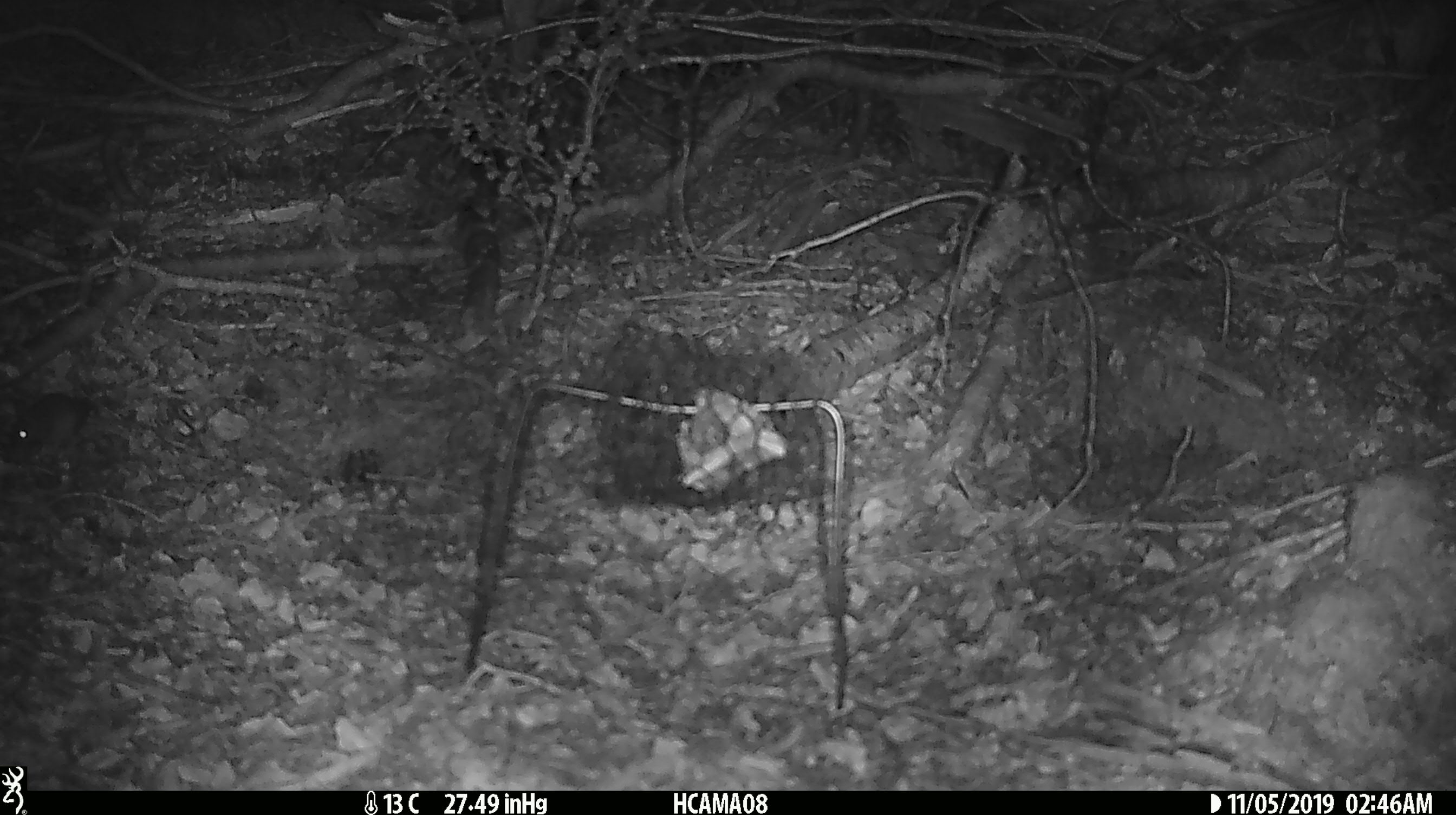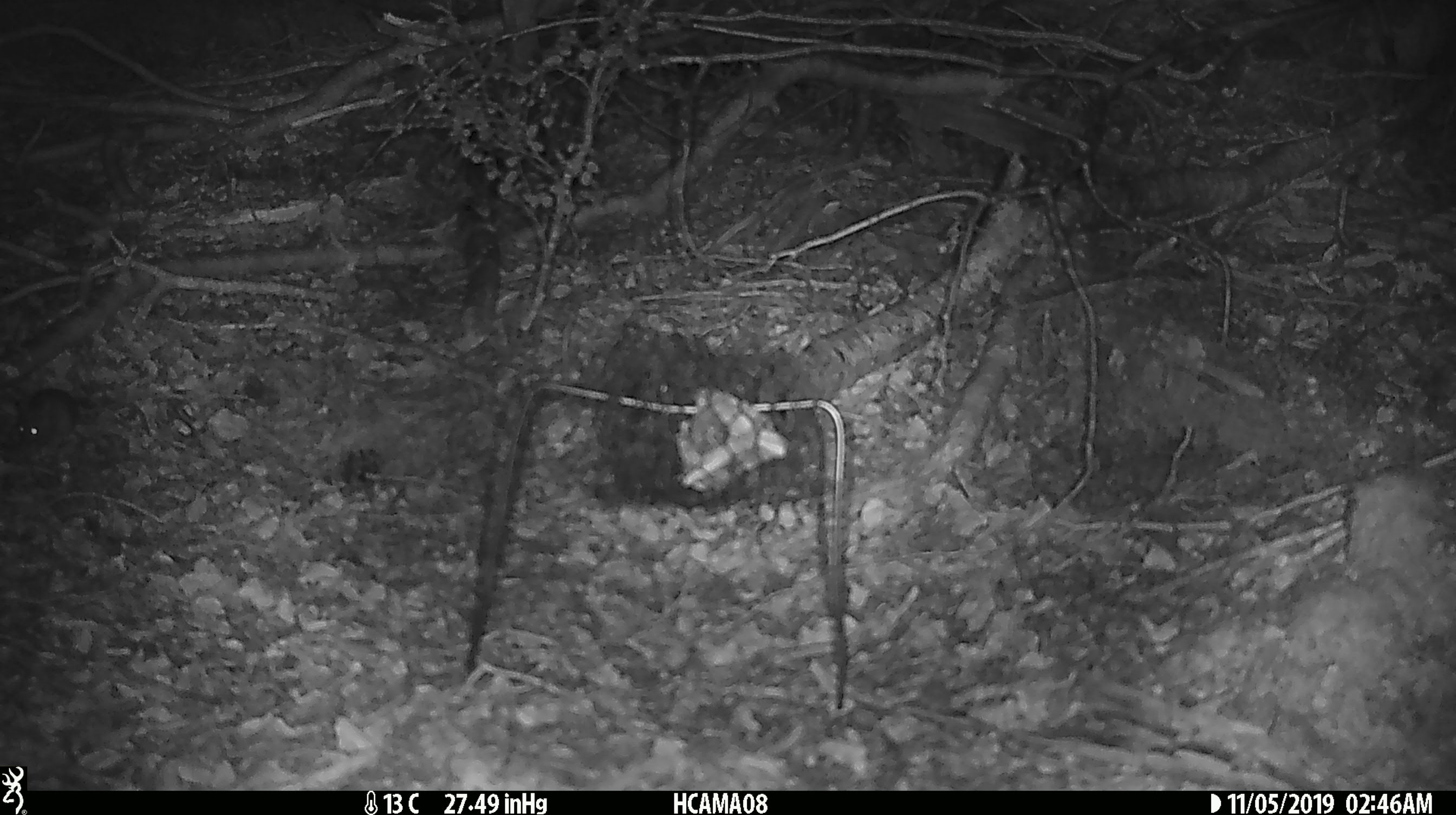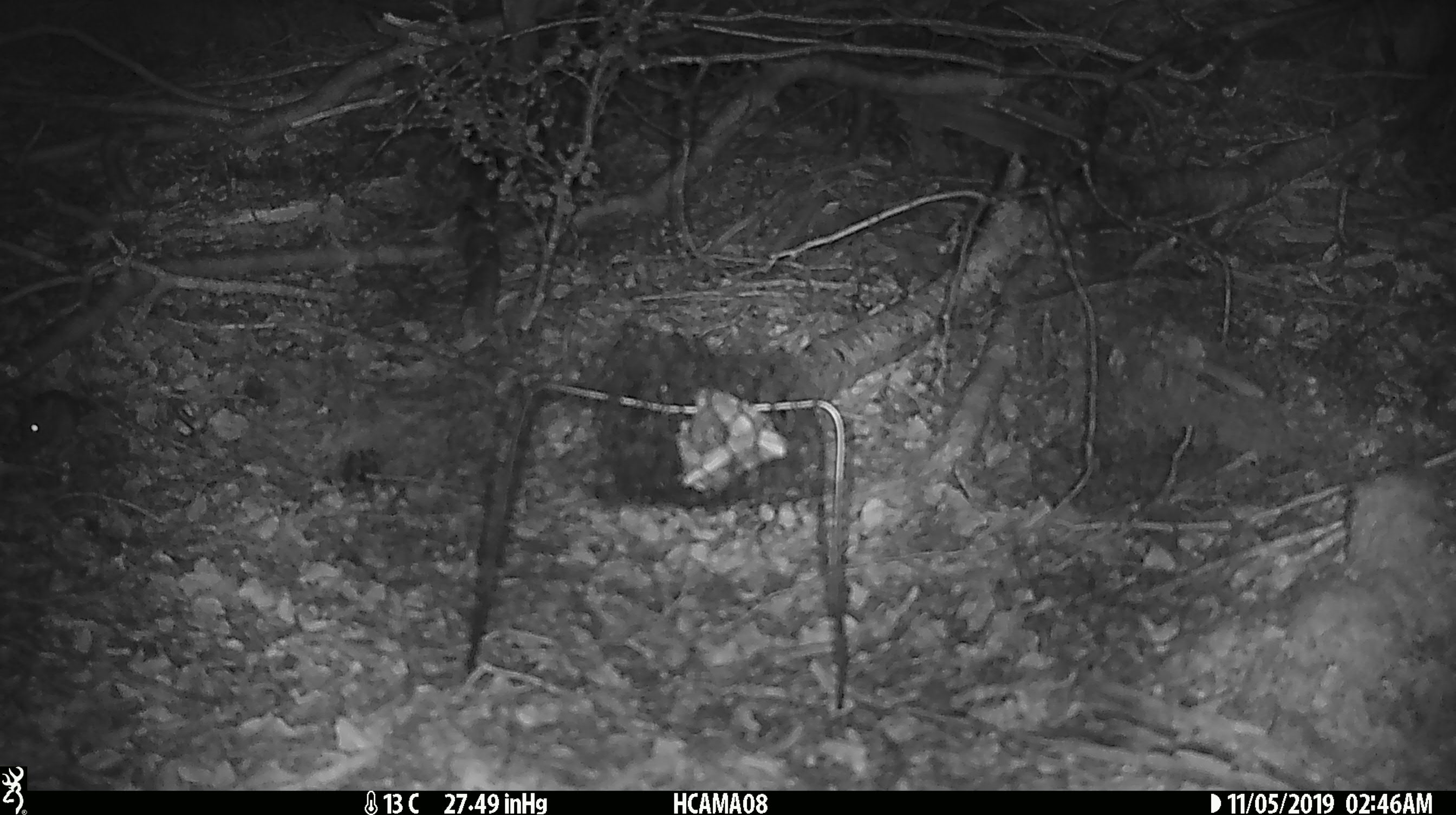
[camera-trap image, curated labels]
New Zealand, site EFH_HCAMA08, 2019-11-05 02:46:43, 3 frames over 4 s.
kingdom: Animalia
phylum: Chordata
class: Mammalia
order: Rodentia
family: Muridae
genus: Mus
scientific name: Mus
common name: mouse